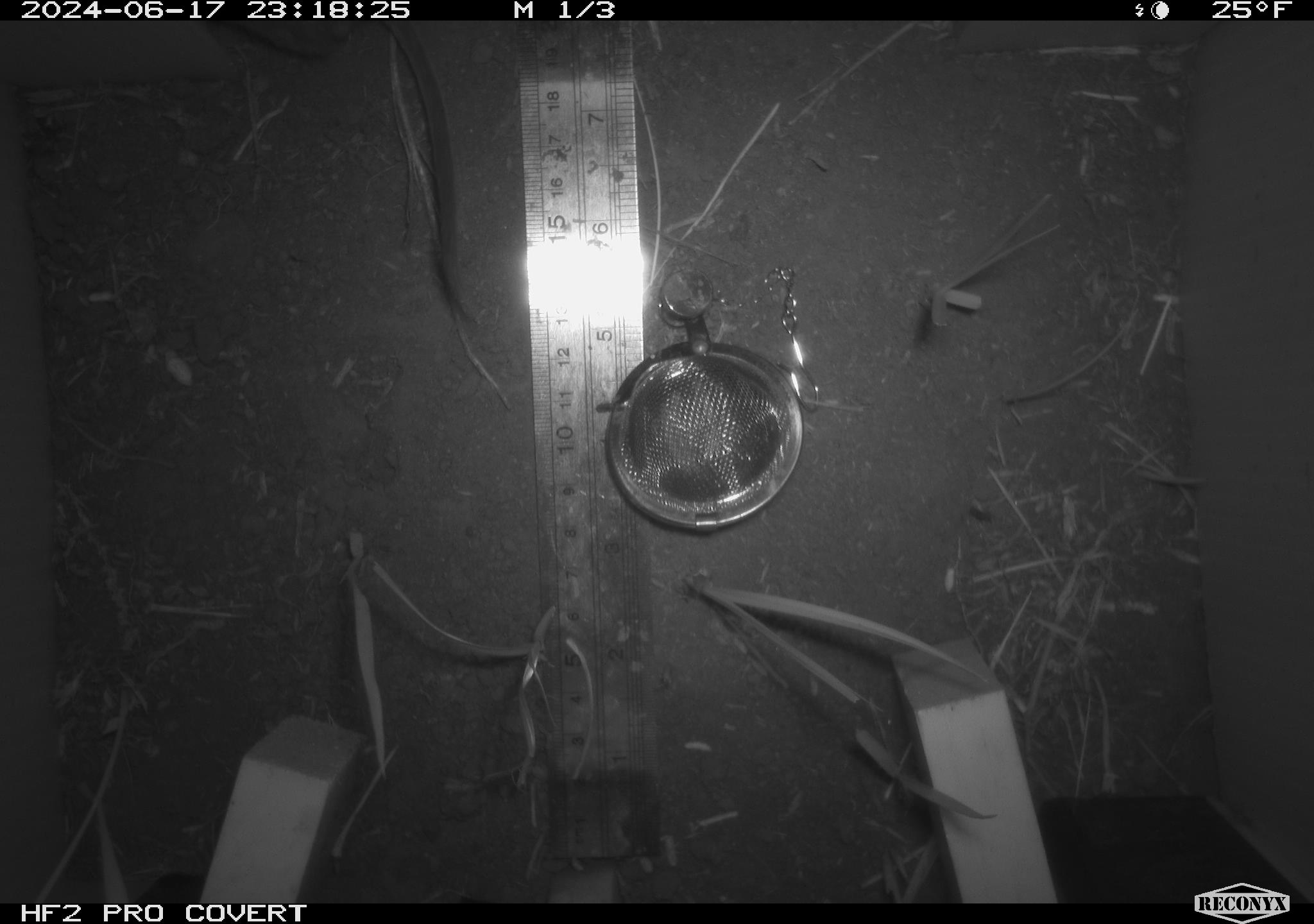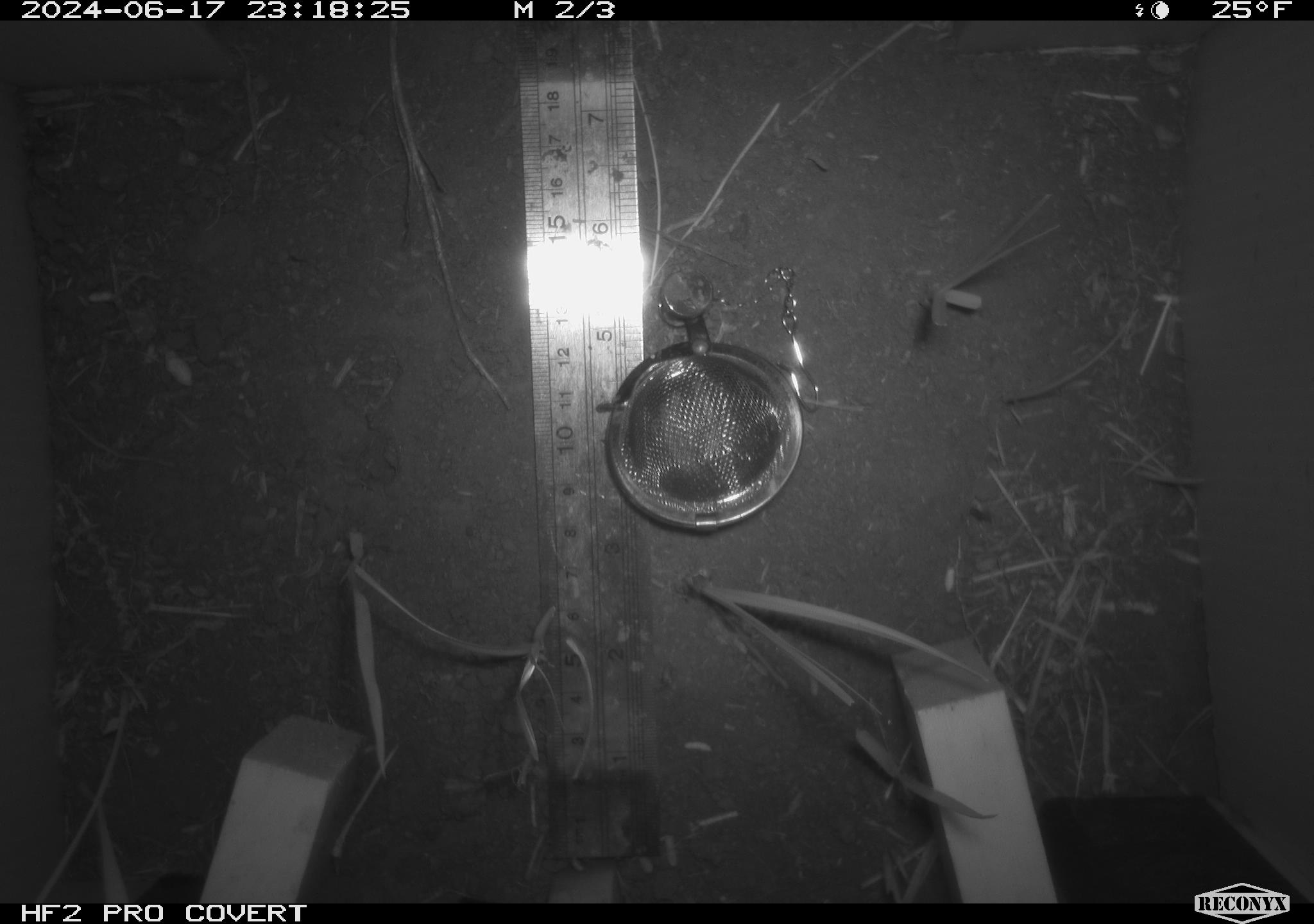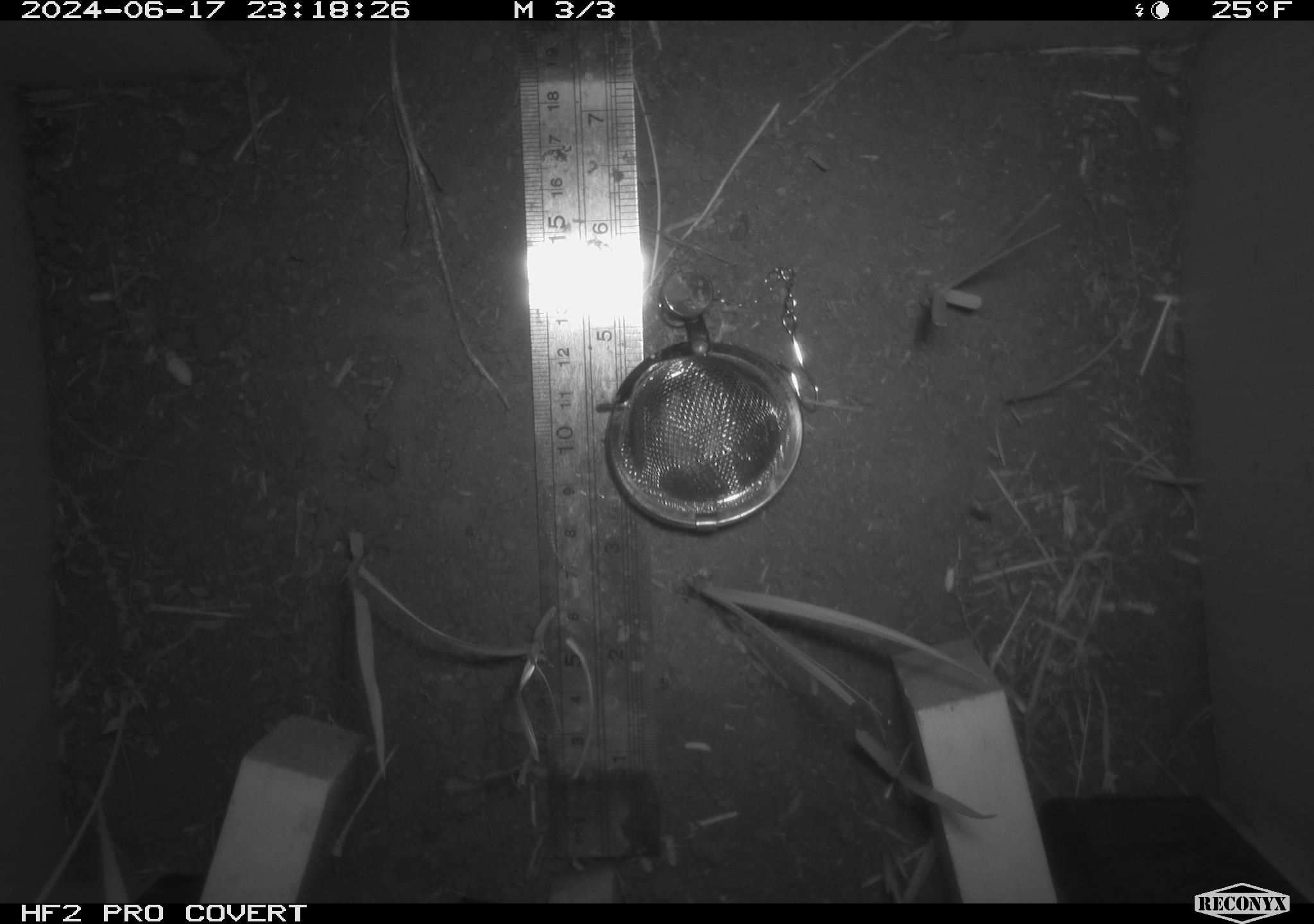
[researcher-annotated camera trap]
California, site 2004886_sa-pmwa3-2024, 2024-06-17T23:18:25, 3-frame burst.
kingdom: Animalia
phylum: Chordata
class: Mammalia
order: Rodentia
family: Cricetidae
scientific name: Arvicolinae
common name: voles, lemmings, and muskrats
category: arvicolinae subfamily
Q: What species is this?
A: Arvicolinae subfamily (voles, lemmings, and muskrats) (Arvicolinae).